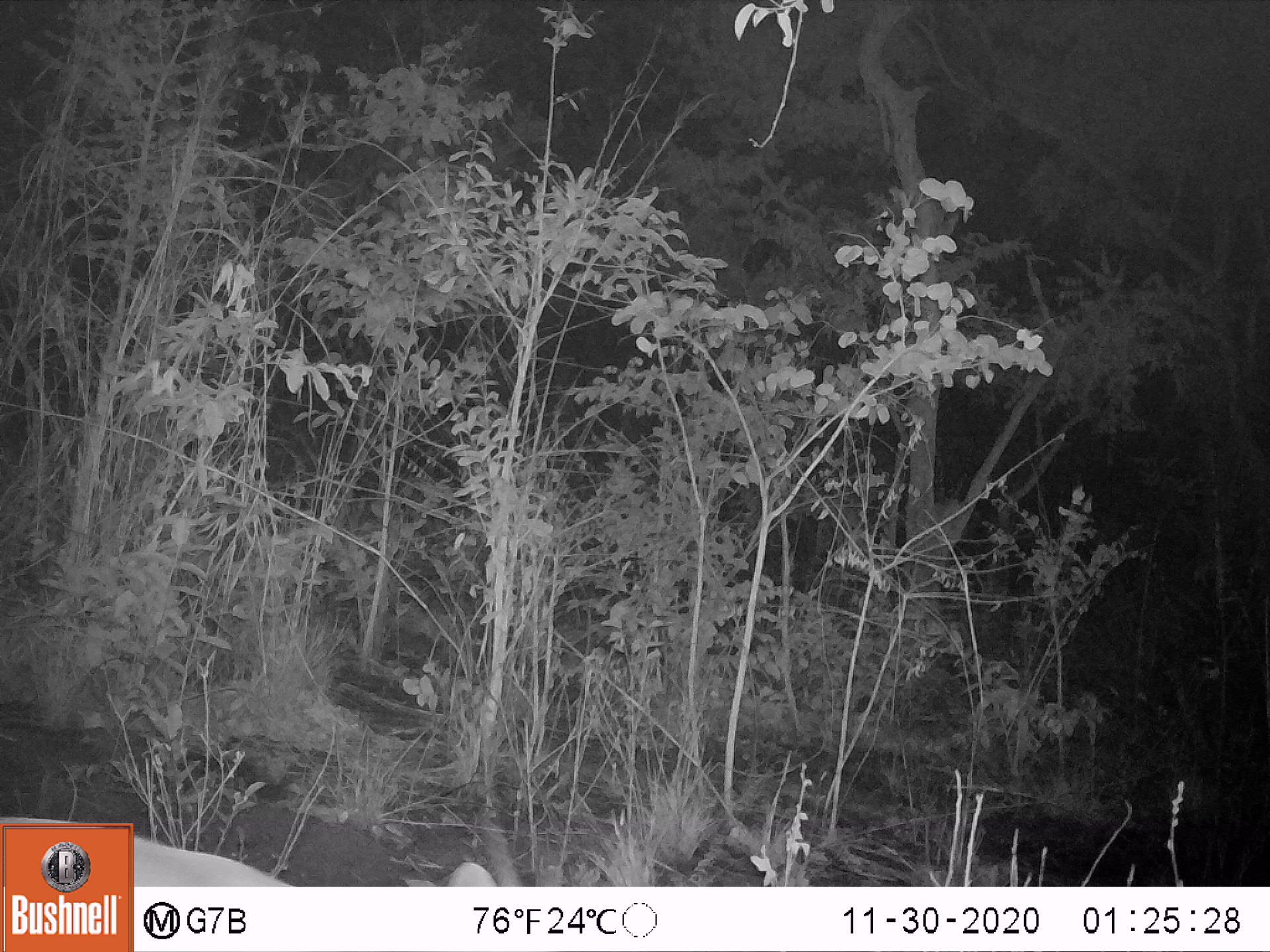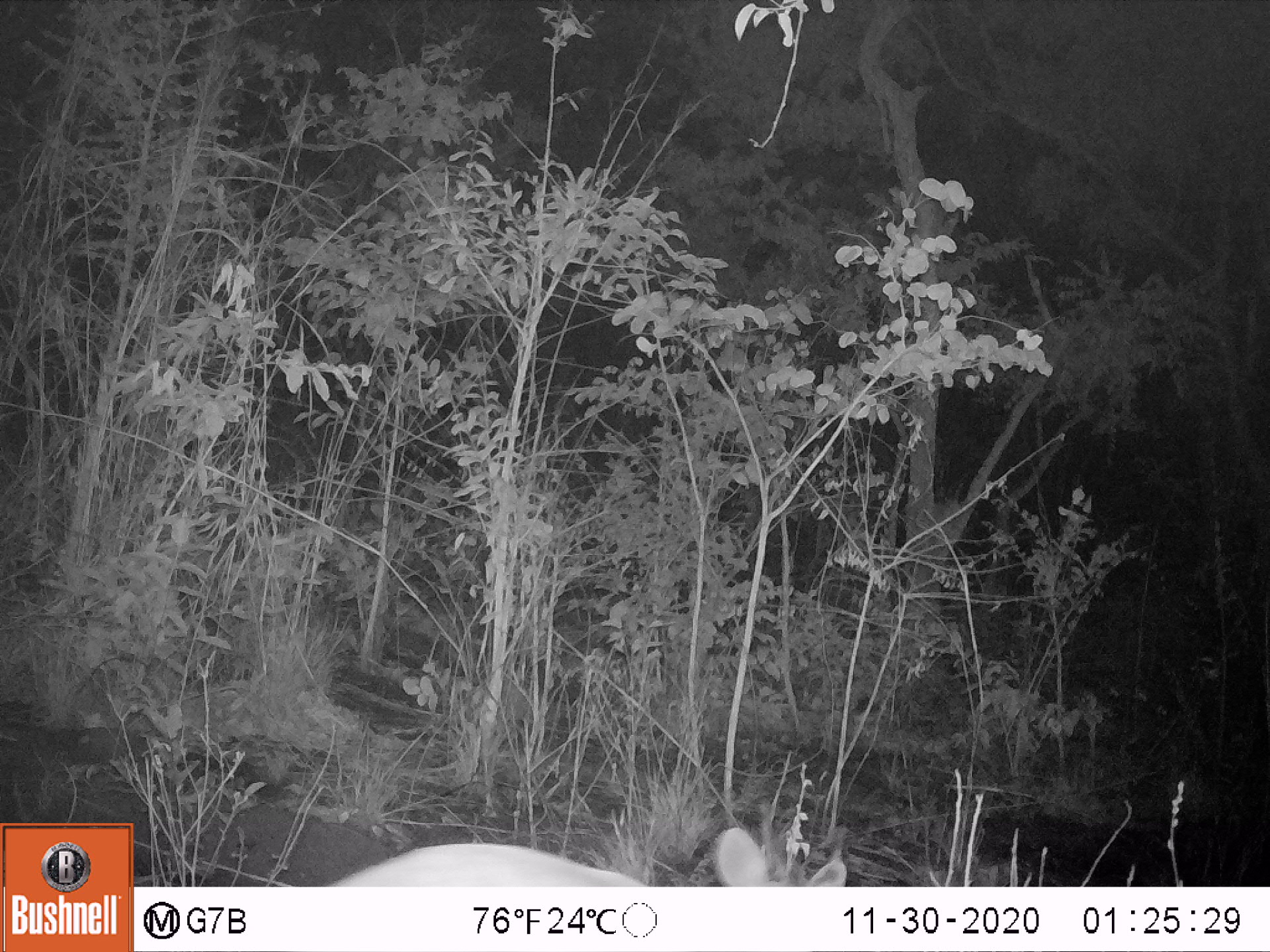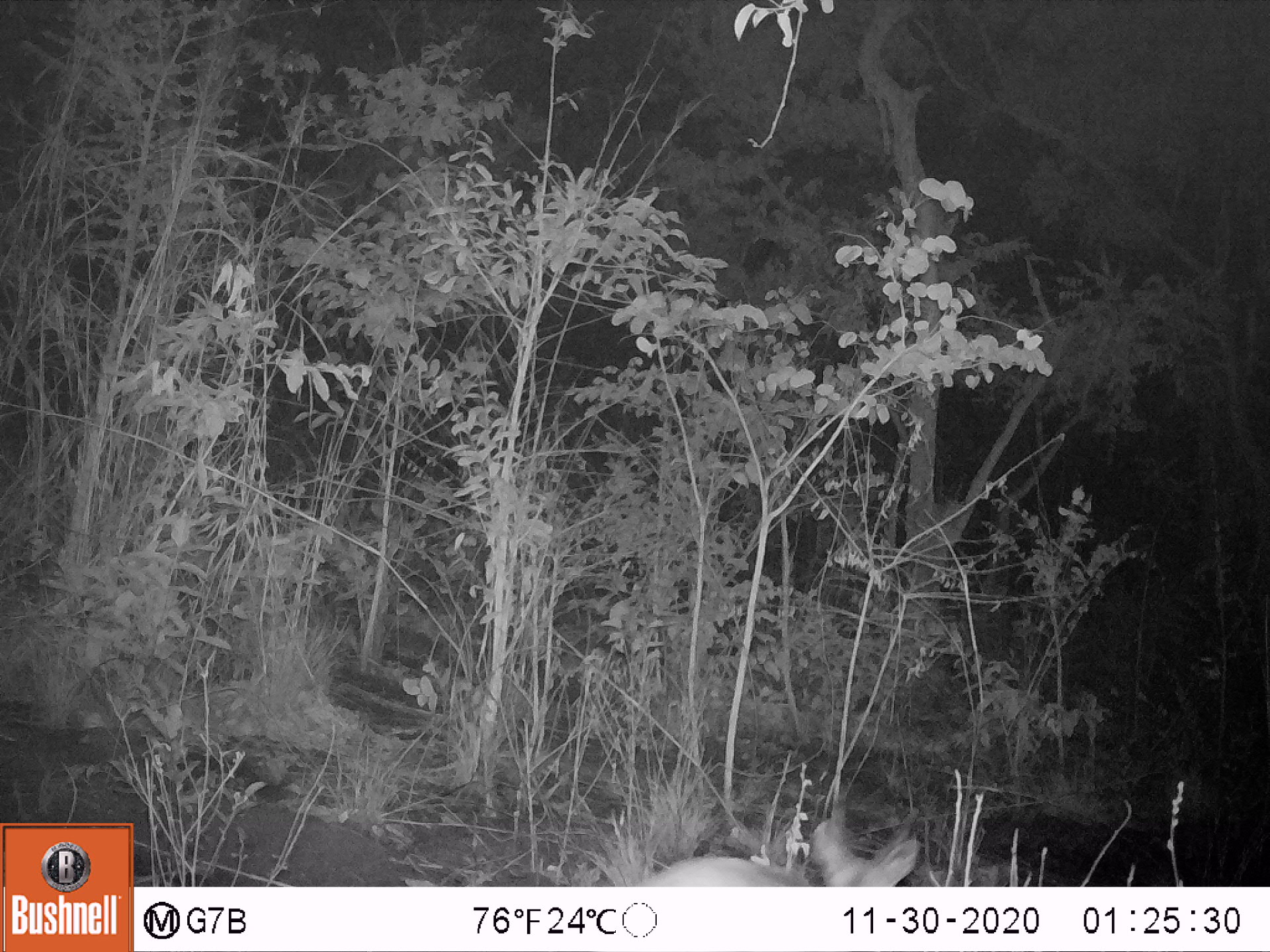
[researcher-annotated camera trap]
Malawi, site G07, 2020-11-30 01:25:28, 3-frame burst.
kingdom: Animalia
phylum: Chordata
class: Mammalia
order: Artiodactyla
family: Bovidae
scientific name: Antilopinae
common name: small antelope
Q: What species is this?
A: Small antelope (Antilopinae).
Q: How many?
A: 1.